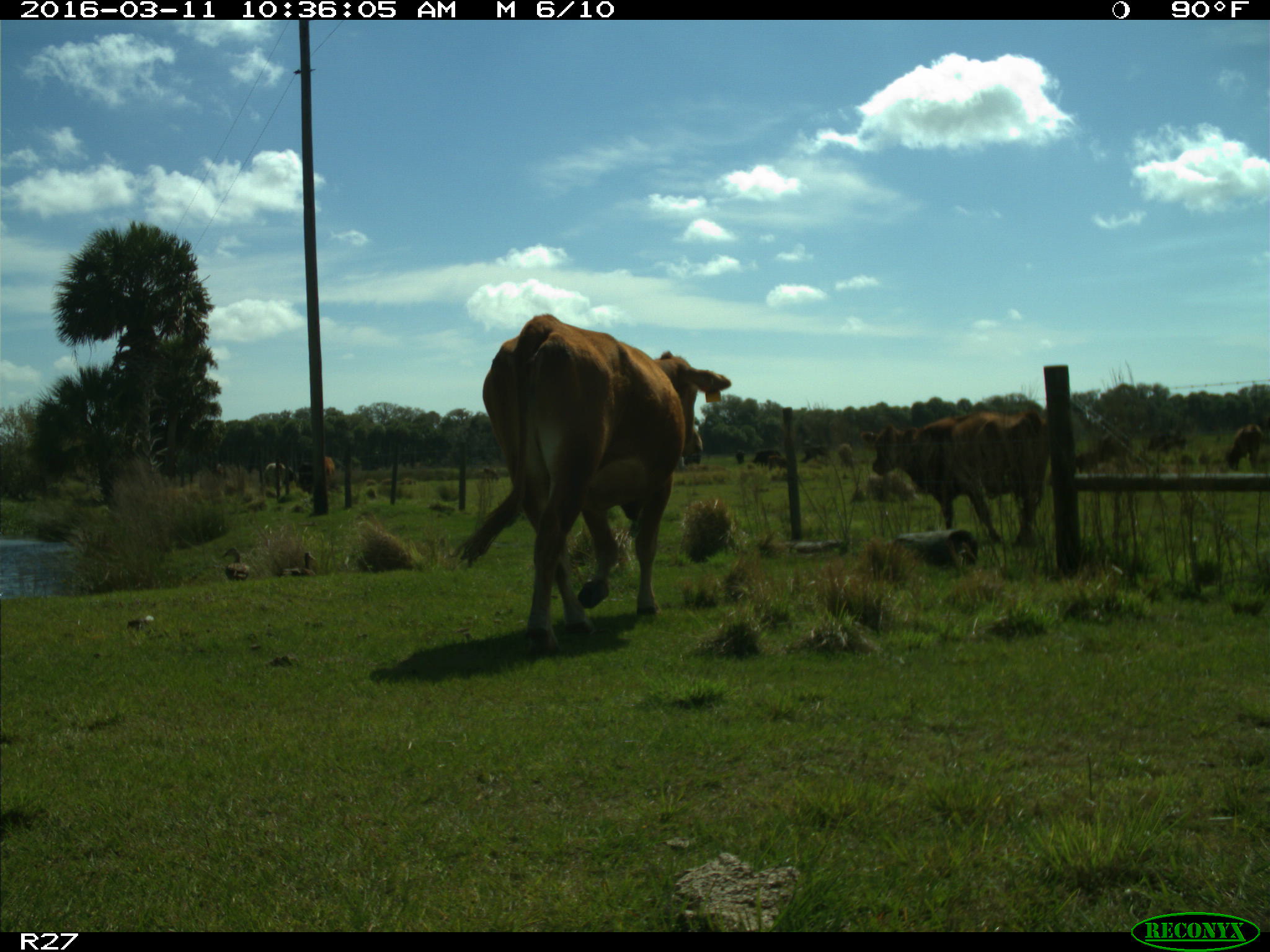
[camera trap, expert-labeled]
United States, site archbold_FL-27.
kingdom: Animalia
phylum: Chordata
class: Mammalia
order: Artiodactyla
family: Bovidae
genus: Bos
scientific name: Bos taurus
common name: domestic cow